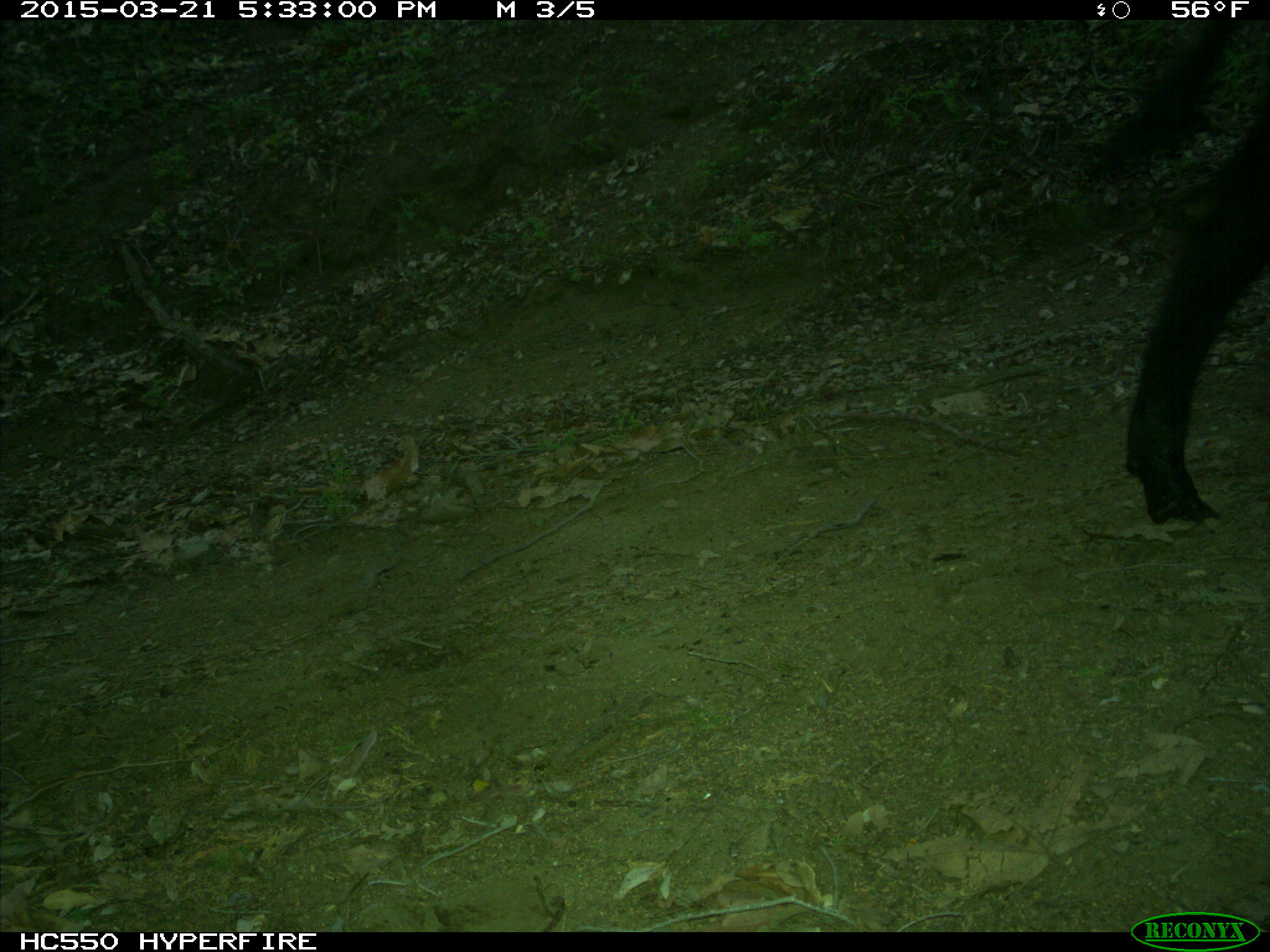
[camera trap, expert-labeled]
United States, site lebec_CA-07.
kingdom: Animalia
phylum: Chordata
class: Mammalia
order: Artiodactyla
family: Bovidae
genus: Bos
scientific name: Bos taurus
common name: domestic cow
Bos taurus (domestic cow).